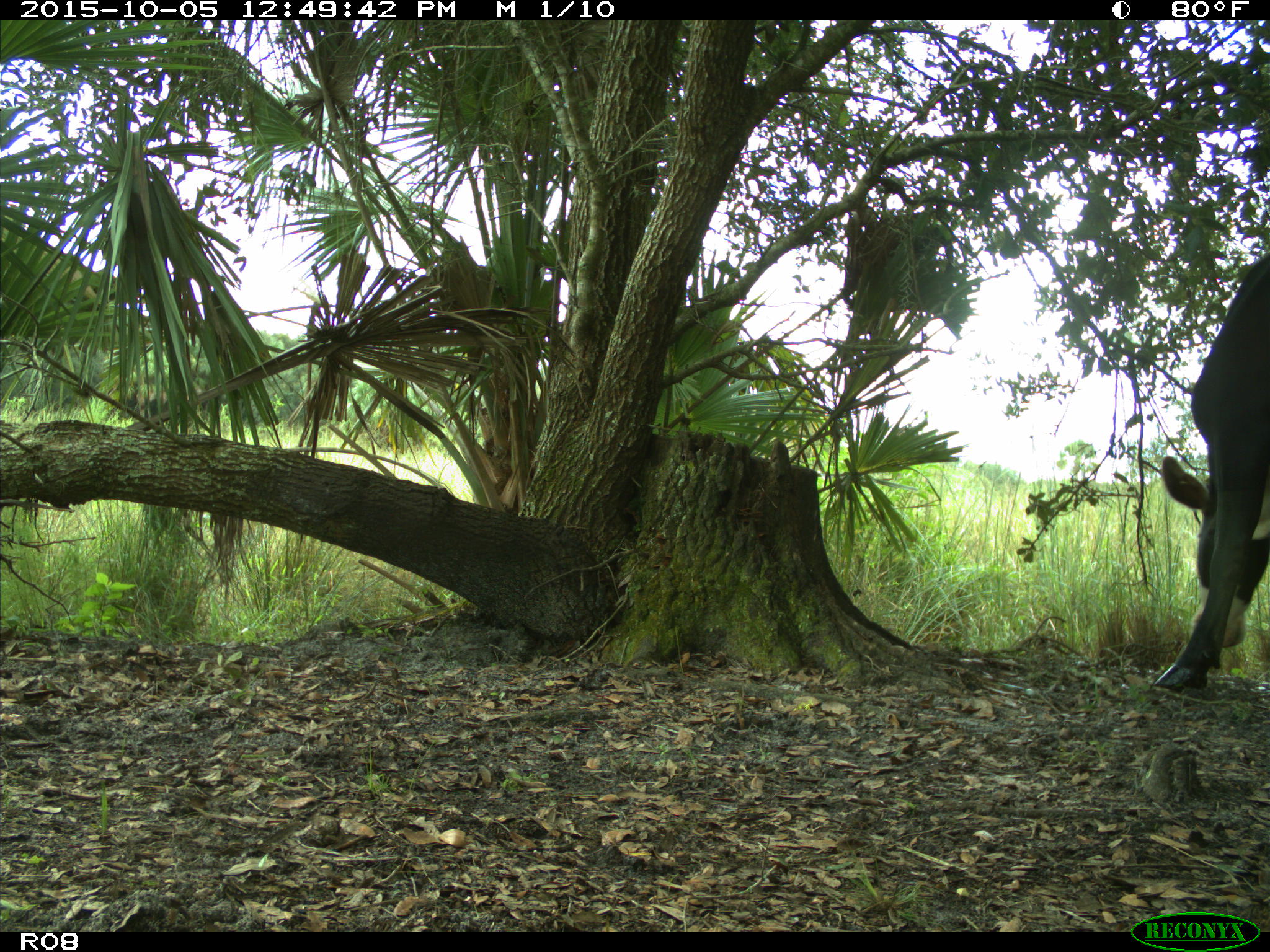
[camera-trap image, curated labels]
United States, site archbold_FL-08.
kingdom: Animalia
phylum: Chordata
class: Mammalia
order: Artiodactyla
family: Bovidae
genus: Bos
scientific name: Bos taurus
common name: domestic cow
Bos taurus (domestic cow).